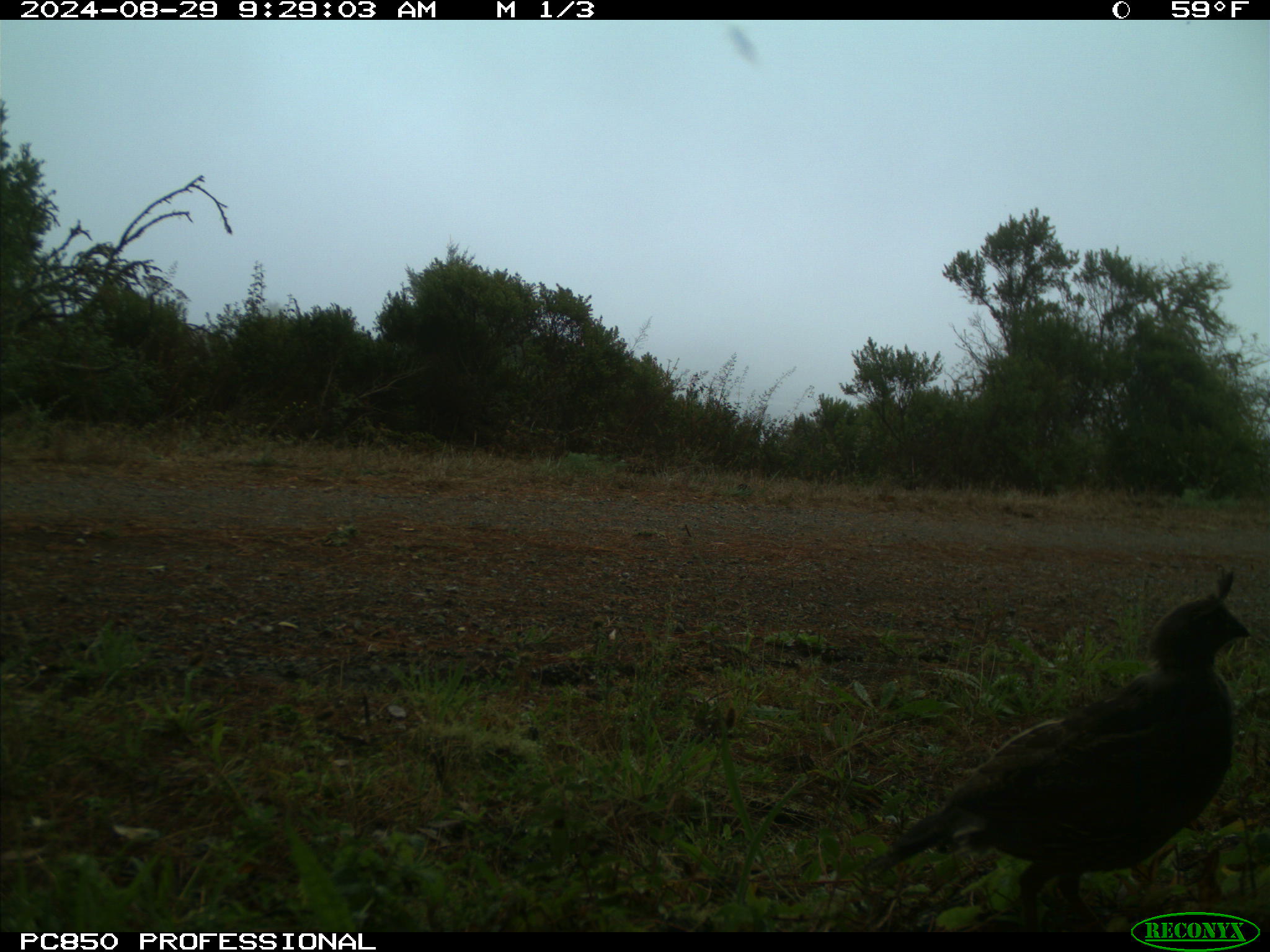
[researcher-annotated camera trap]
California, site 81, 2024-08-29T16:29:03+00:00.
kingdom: Animalia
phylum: Chordata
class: Aves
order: Galliformes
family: Odontophoridae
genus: Callipepla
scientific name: Callipepla californica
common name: california quail